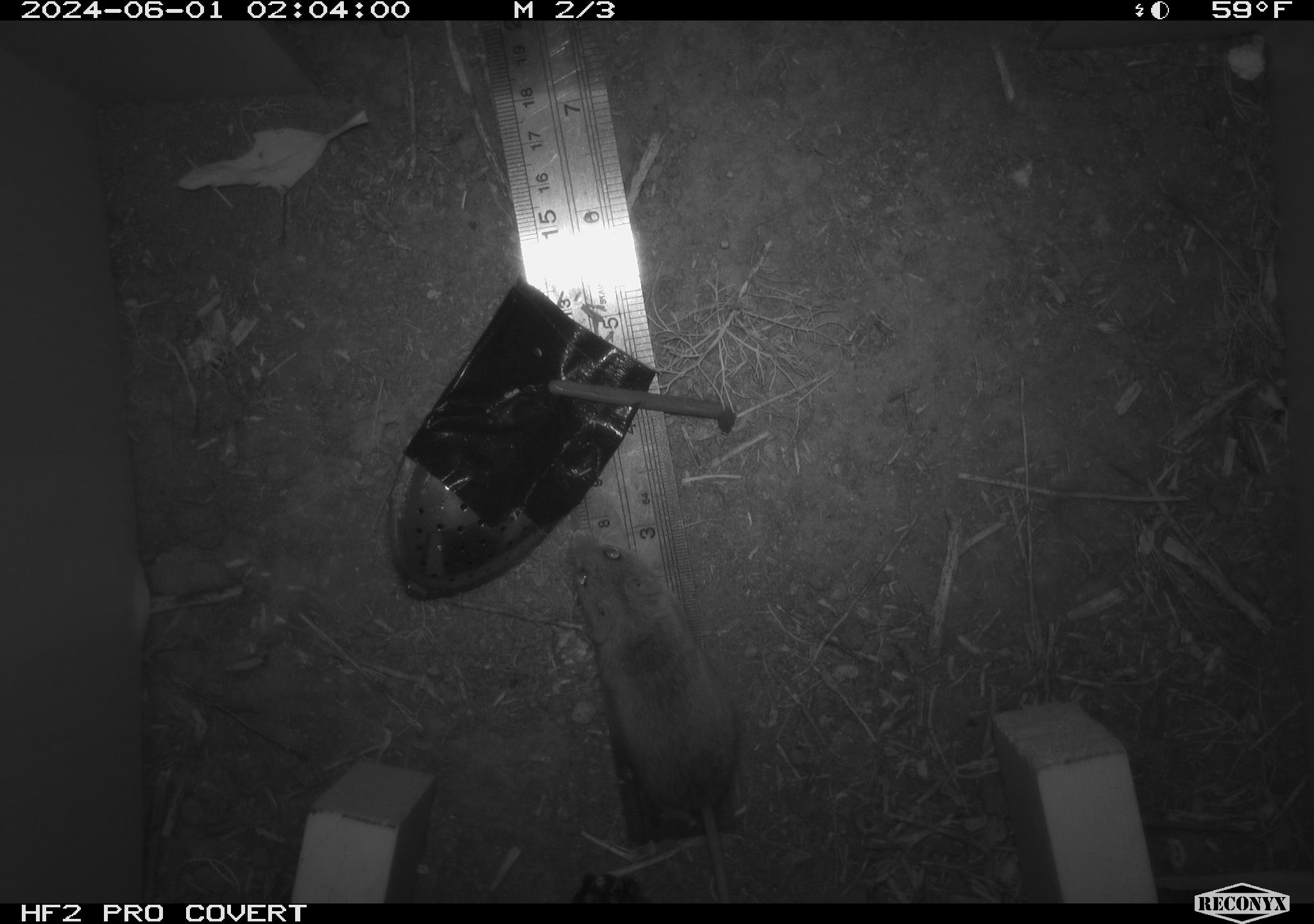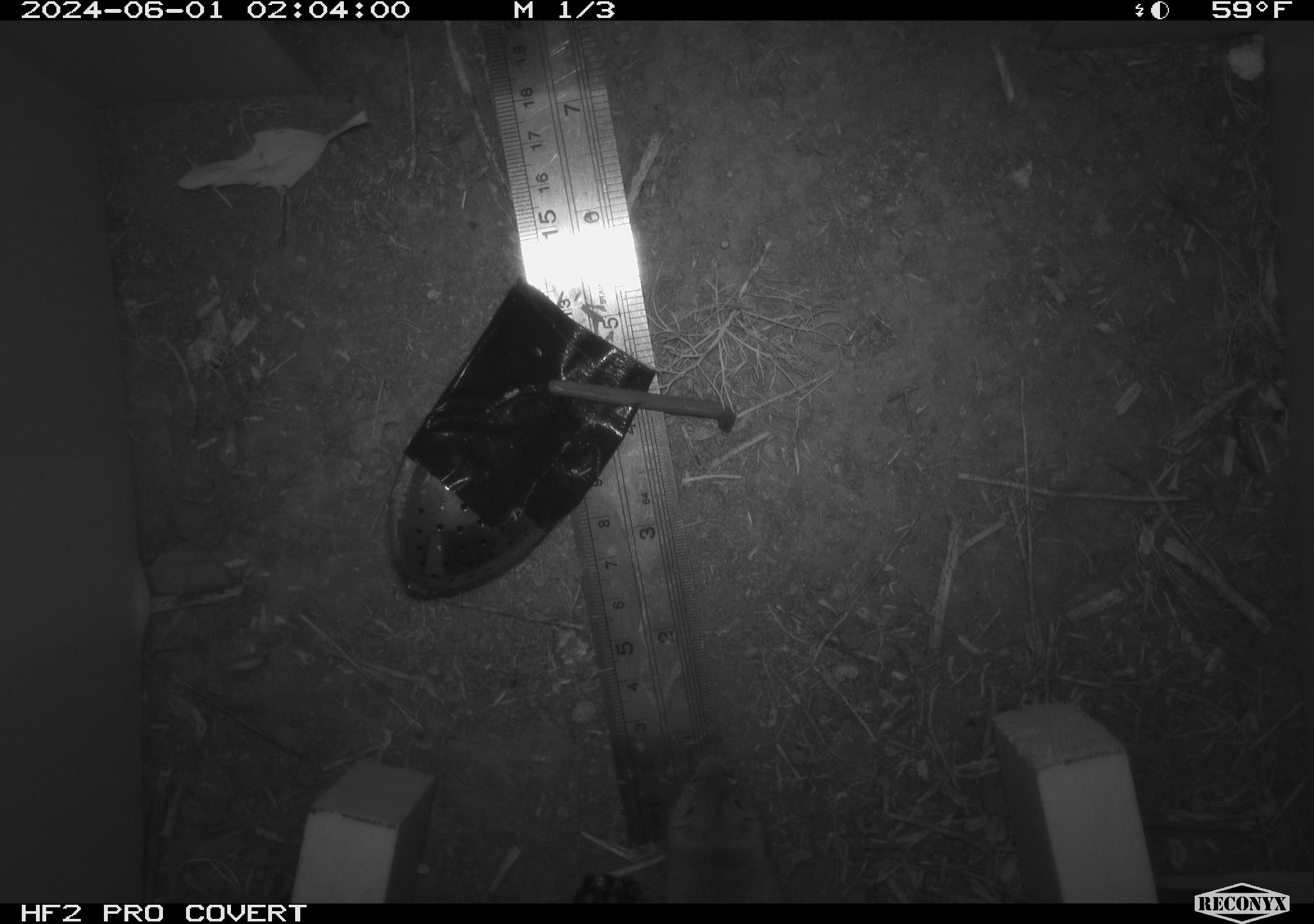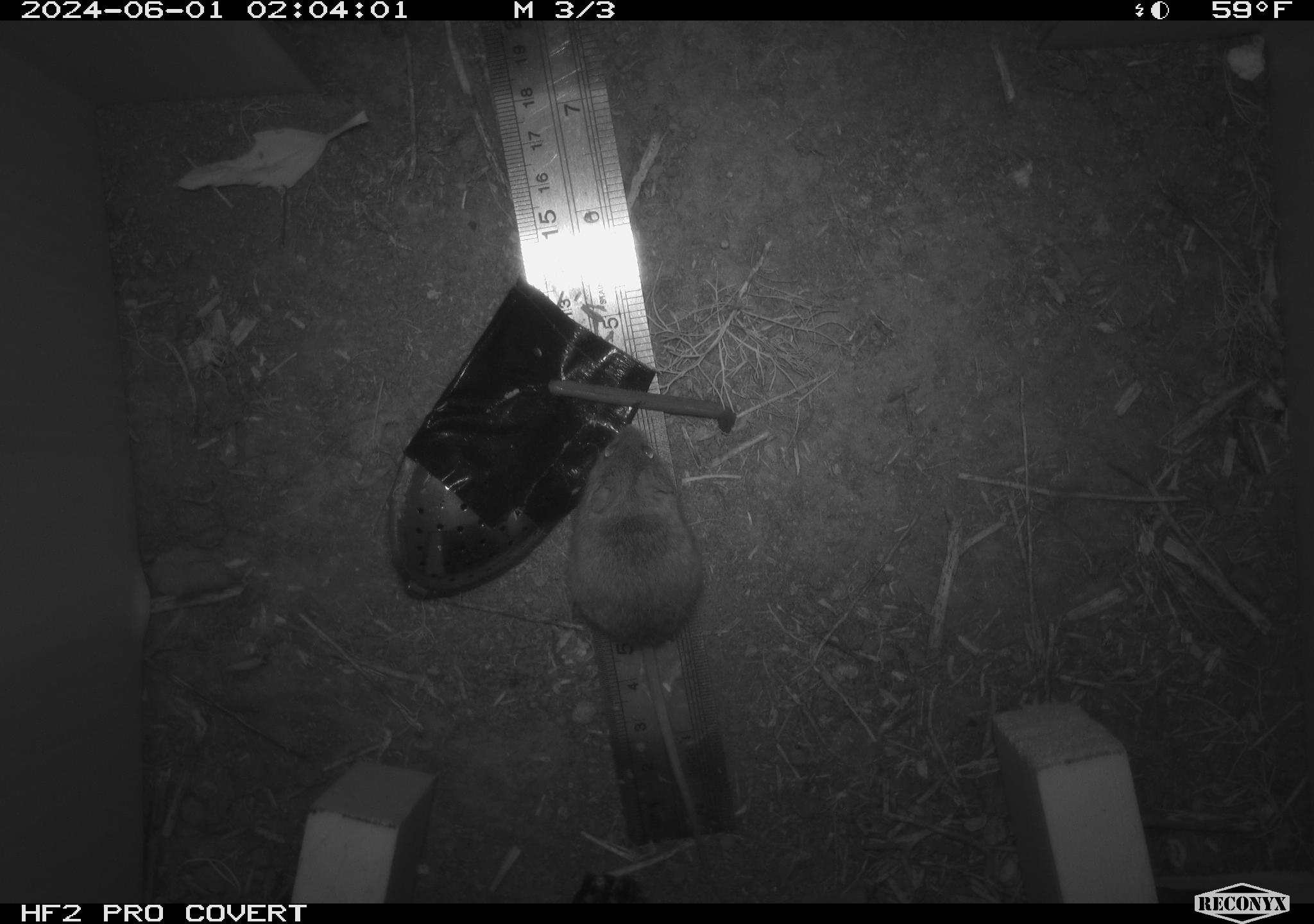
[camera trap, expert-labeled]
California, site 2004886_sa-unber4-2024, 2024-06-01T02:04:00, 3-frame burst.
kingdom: Animalia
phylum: Chordata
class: Mammalia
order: Rodentia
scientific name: Rodentia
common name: mouse species